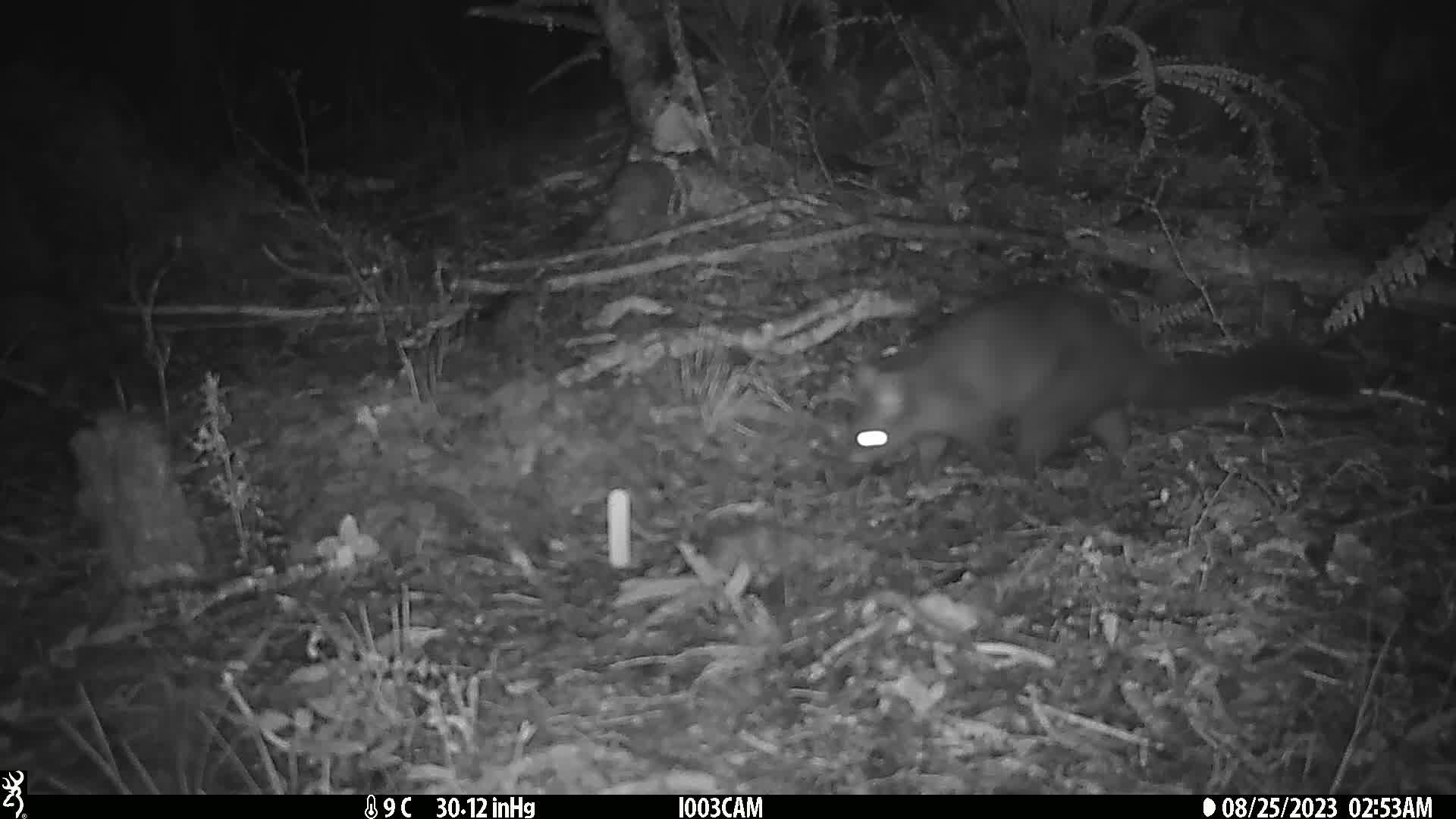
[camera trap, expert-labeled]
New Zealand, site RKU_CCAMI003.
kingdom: Animalia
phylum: Chordata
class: Mammalia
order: Diprotodontia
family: Phalangeridae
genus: Trichosurus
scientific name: Trichosurus vulpecula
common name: common brushtail possum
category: possum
Possum (common brushtail possum) (Trichosurus vulpecula).